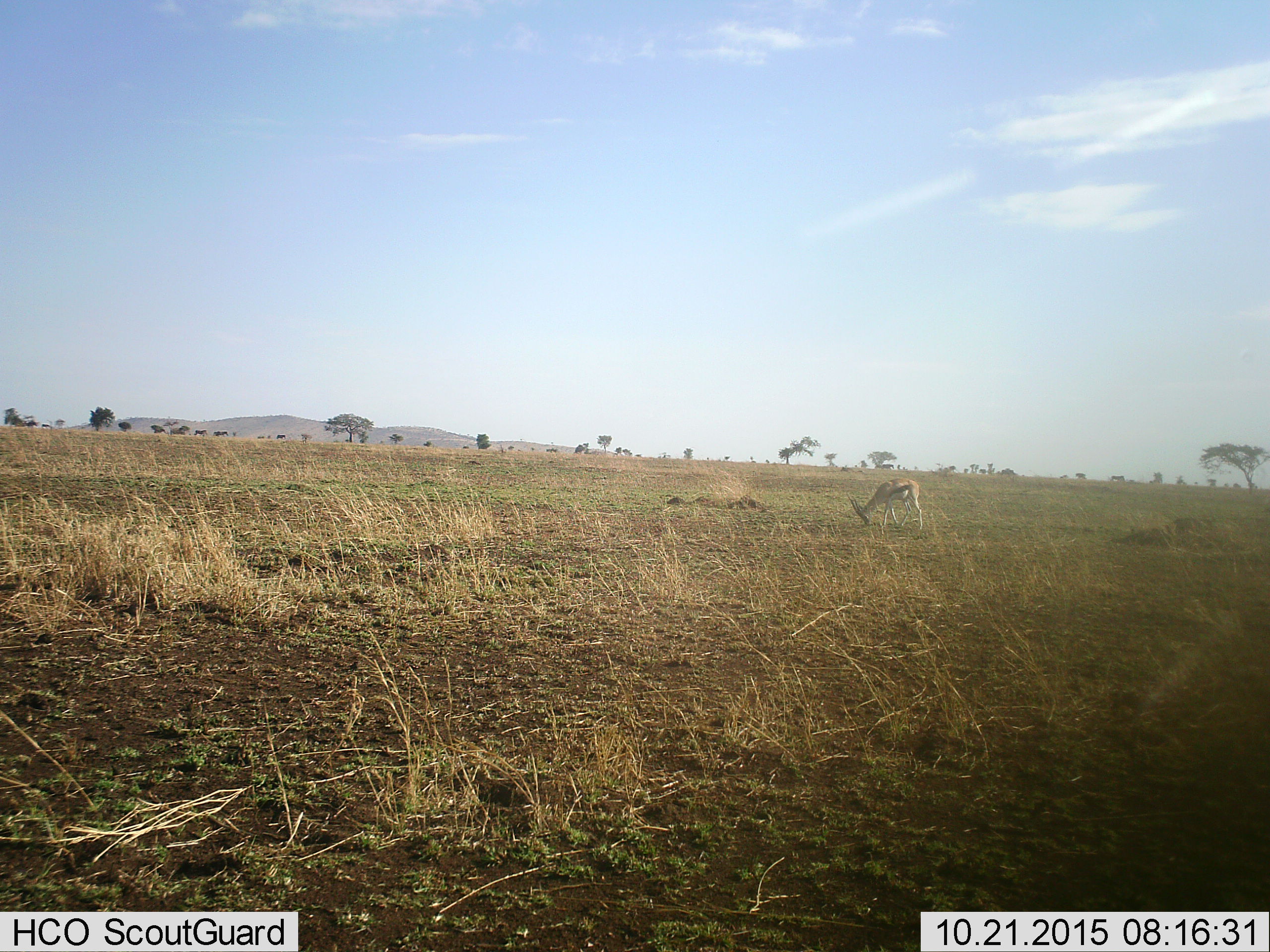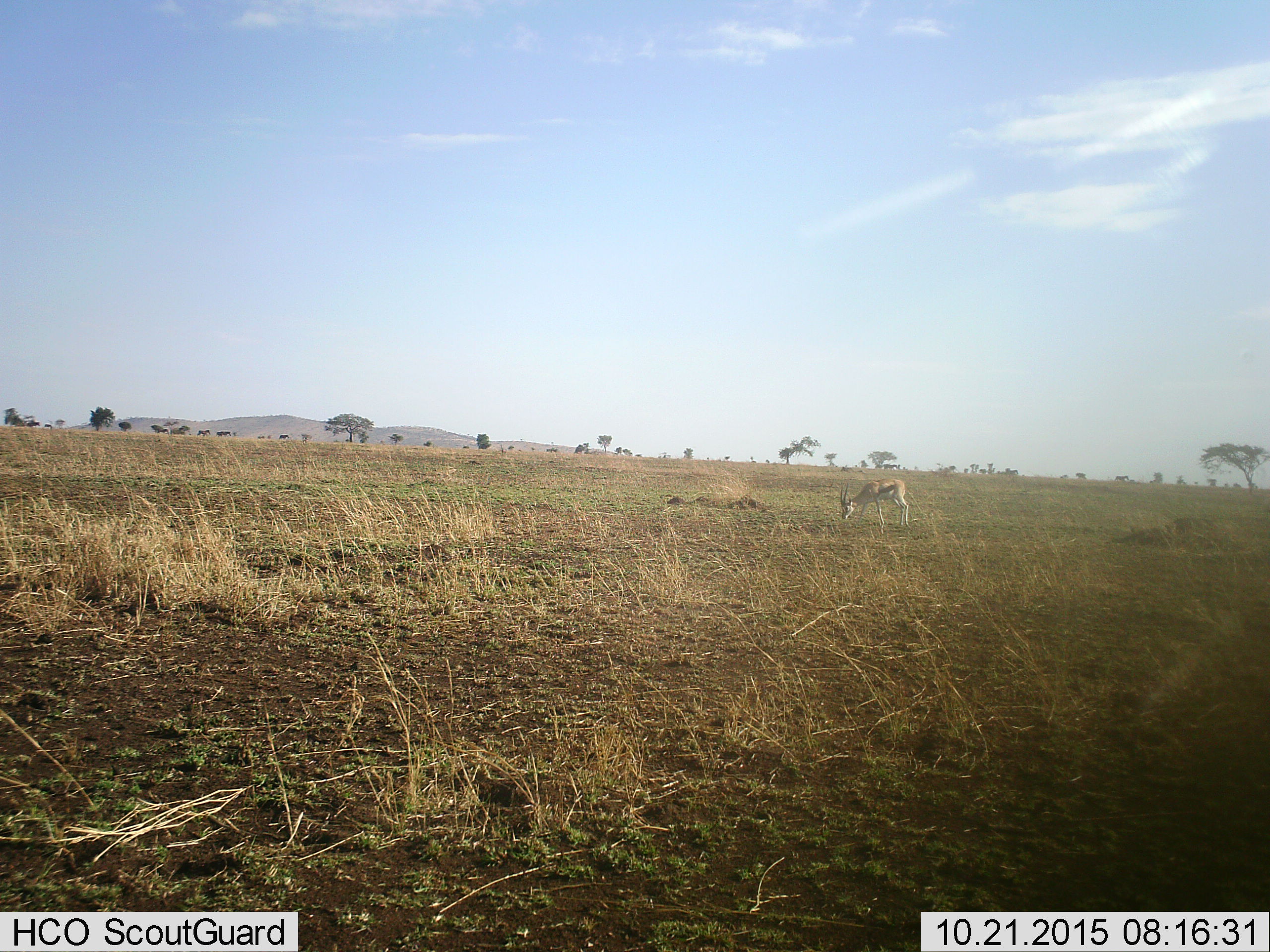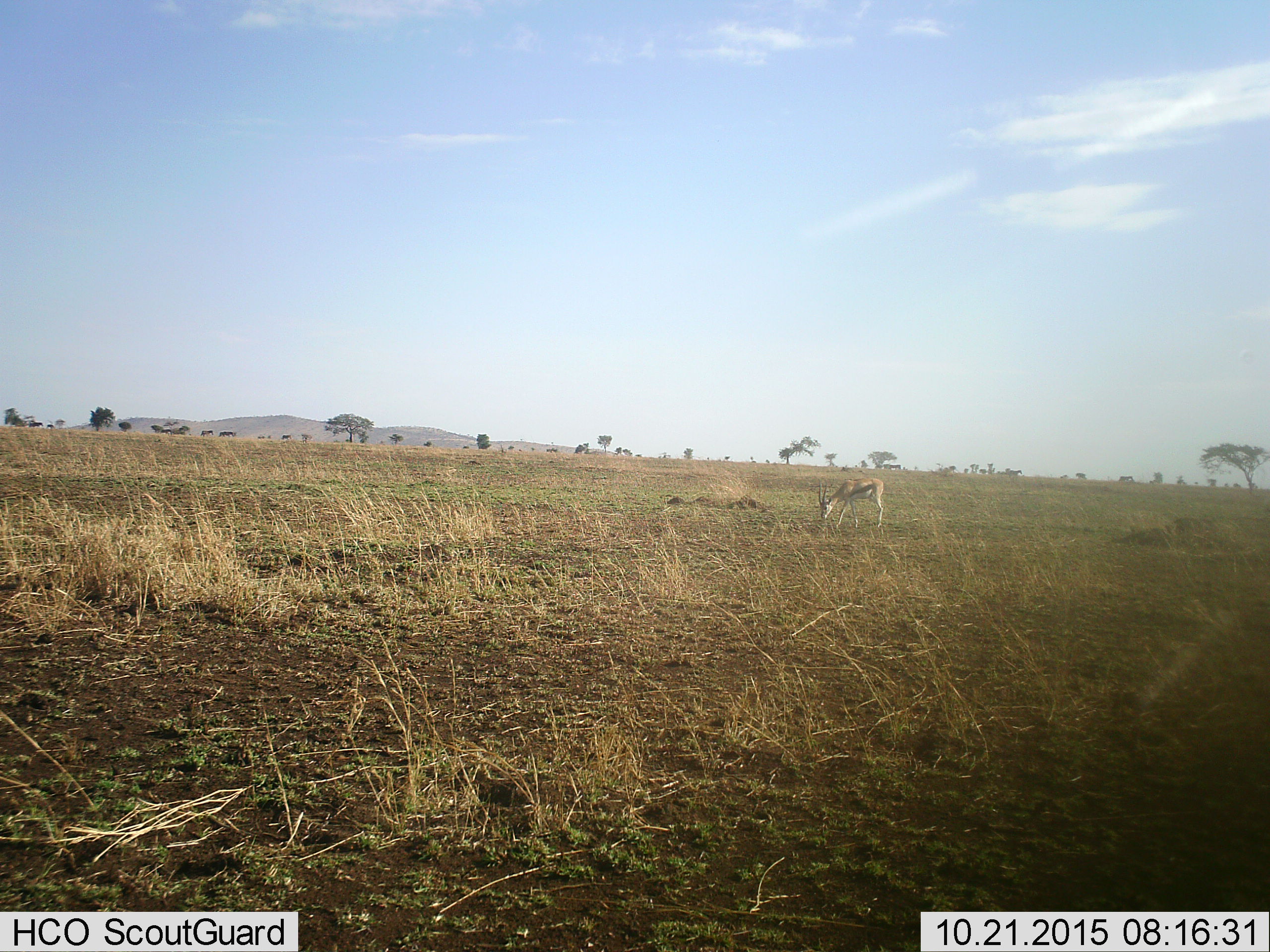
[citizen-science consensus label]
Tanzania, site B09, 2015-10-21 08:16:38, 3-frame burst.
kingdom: Animalia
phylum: Chordata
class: Mammalia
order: Artiodactyla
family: Bovidae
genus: Eudorcas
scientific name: Eudorcas thomsonii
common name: thomson's gazelle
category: gazellethomsons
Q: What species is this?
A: Gazellethomsons (thomson's gazelle) (Eudorcas thomsonii).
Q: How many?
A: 1.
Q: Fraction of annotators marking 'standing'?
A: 33%.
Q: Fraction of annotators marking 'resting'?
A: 0%.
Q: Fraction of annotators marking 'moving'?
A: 33%.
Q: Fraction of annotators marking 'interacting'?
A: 0%.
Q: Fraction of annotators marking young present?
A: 0%.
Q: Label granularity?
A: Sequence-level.